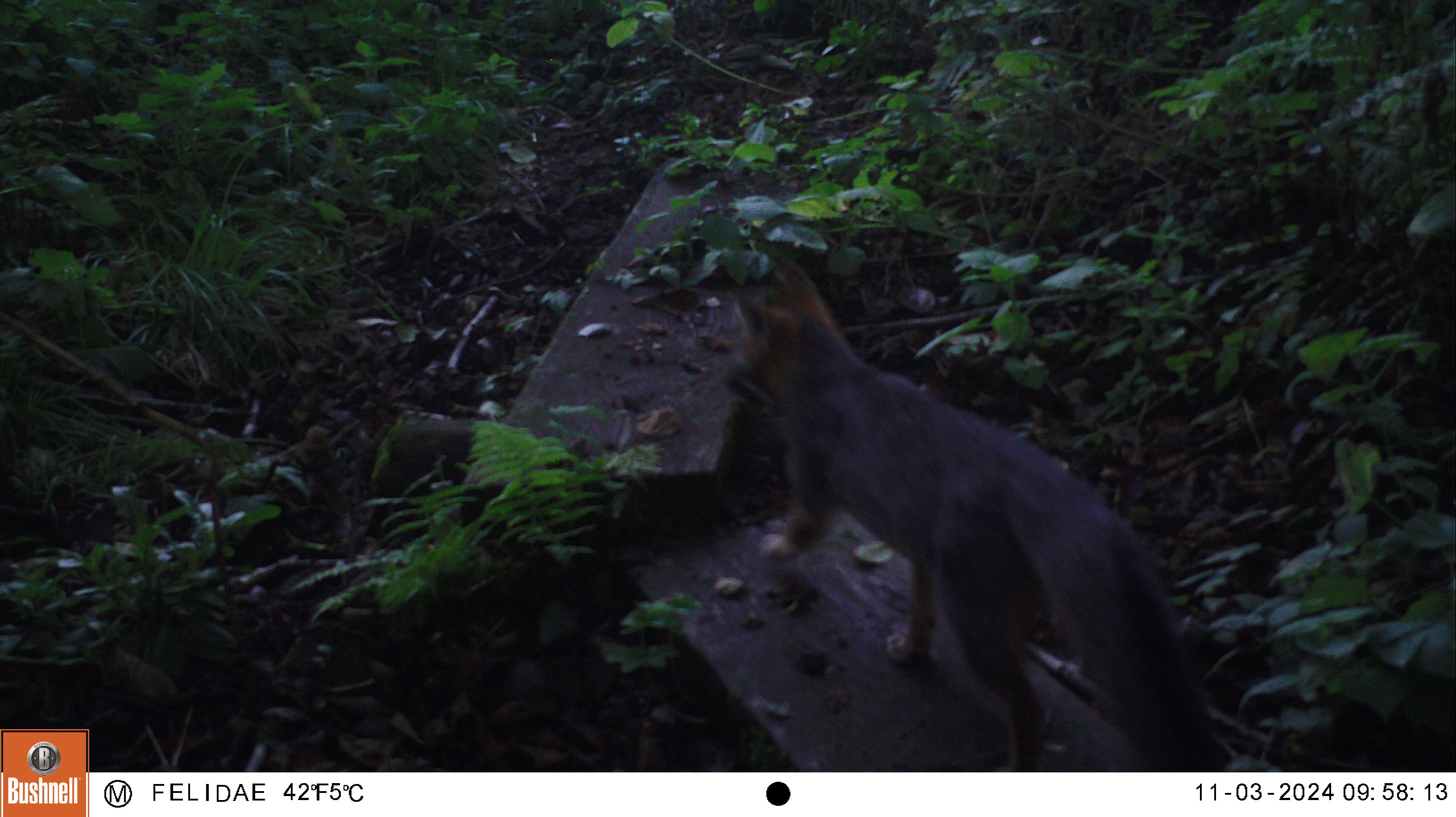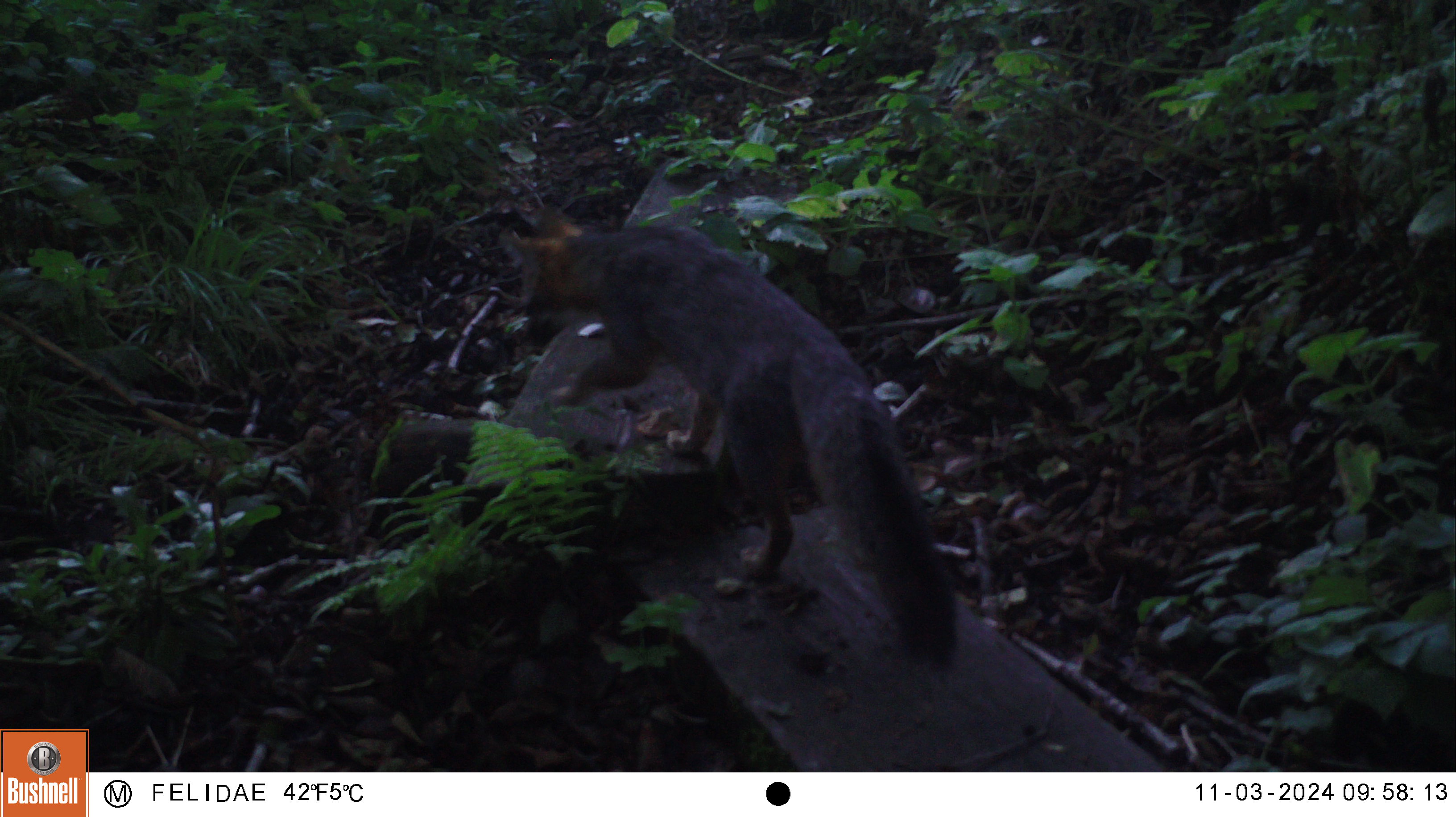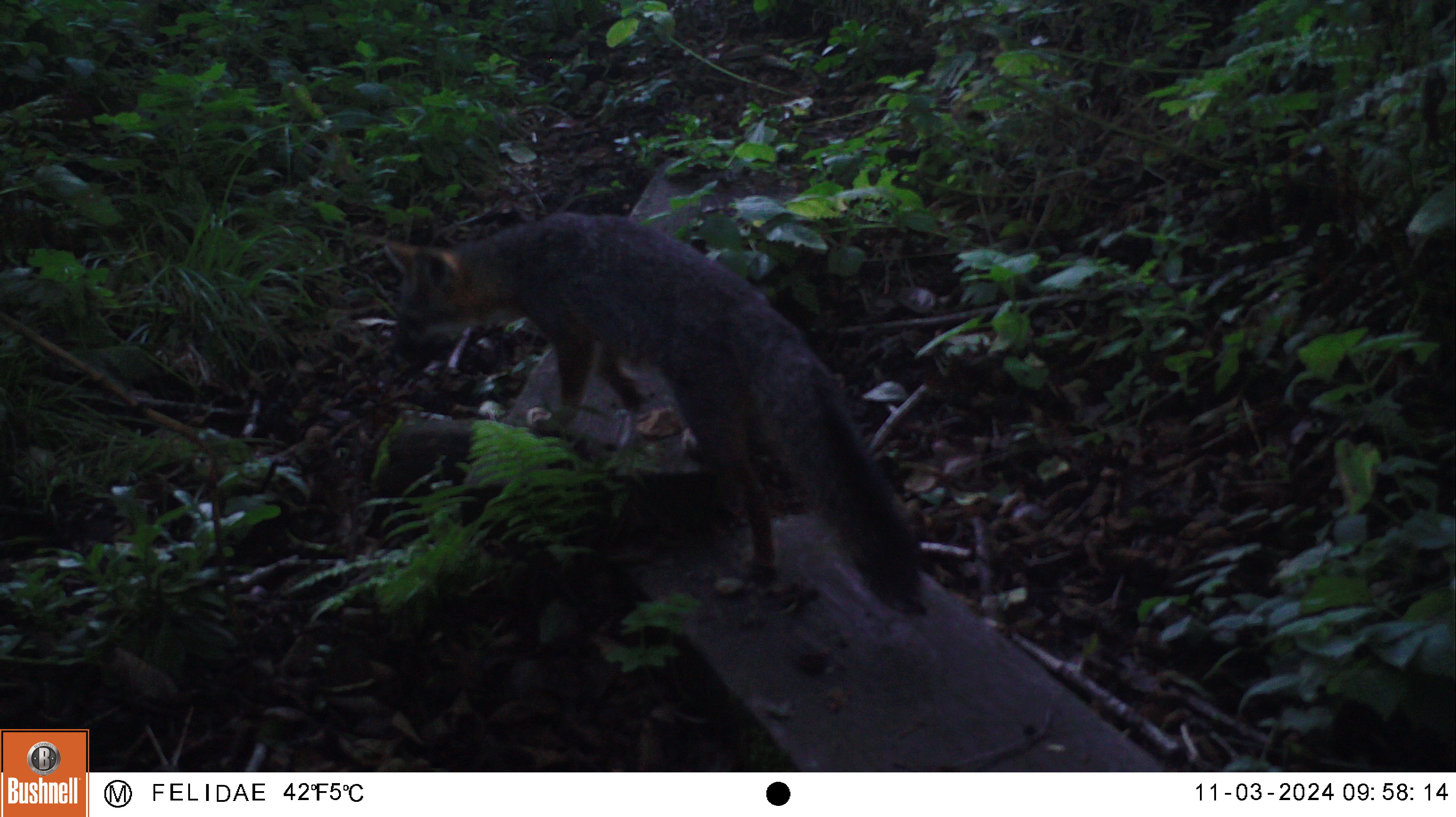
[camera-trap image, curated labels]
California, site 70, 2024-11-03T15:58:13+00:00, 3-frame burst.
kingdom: Animalia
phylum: Chordata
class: Mammalia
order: Carnivora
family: Canidae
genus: Urocyon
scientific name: Urocyon cinereoargenteus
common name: gray fox